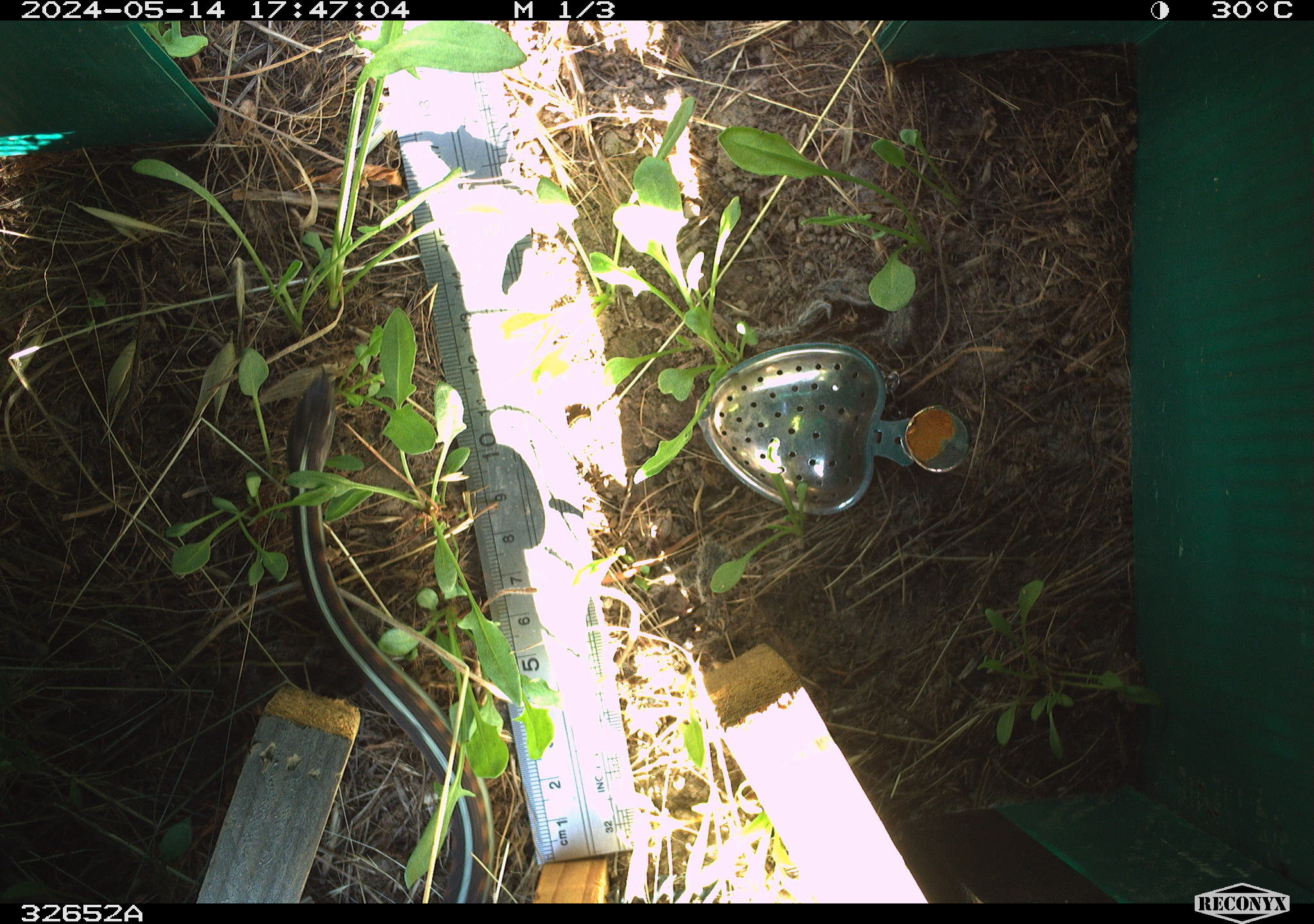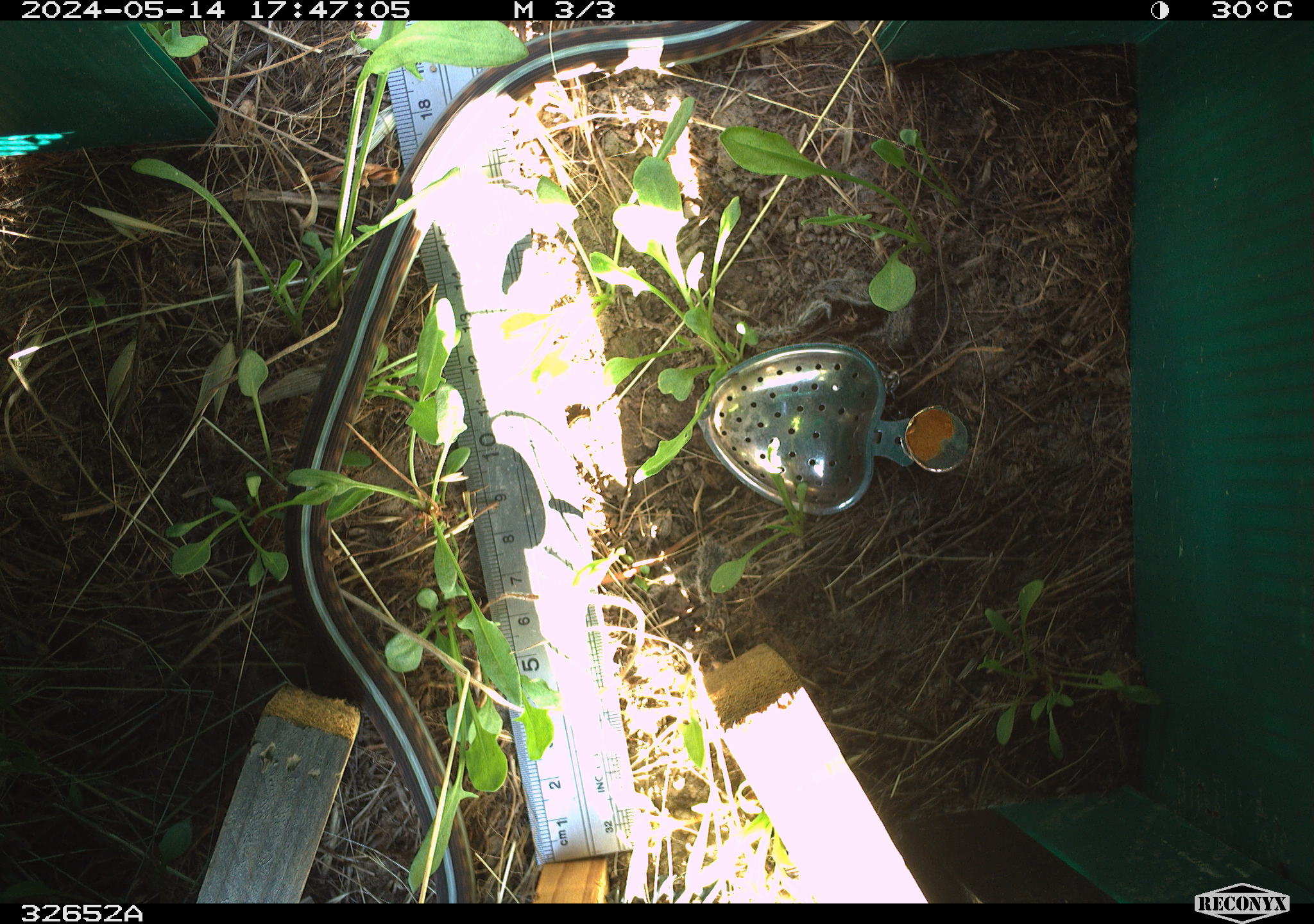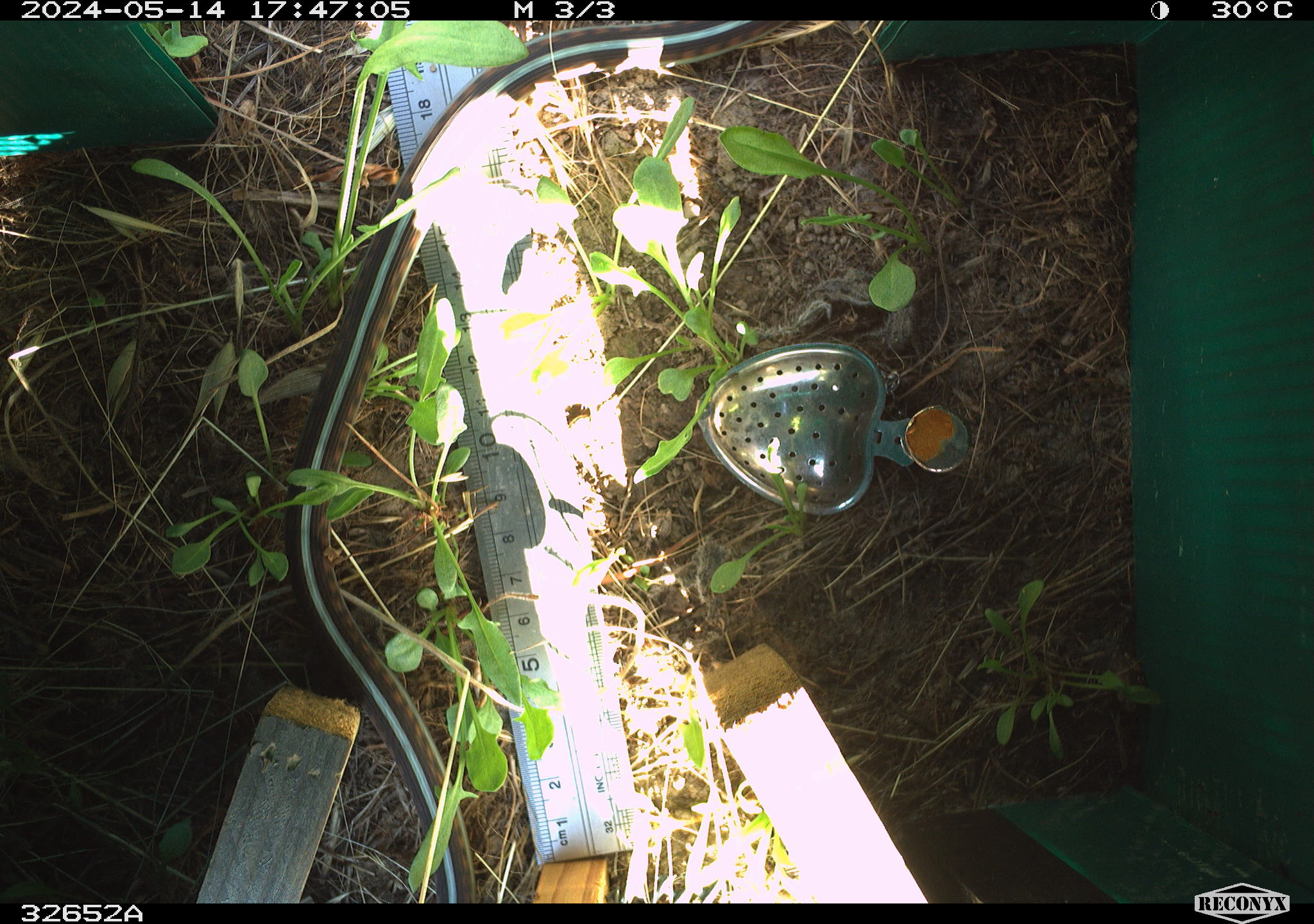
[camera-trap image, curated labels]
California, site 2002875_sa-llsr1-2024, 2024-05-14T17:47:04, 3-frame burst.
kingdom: Animalia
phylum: Chordata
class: Reptilia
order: Squamata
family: Colubridae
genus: Thamnophis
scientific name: Thamnophis sirtalis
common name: common gartersnake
Common gartersnake (Thamnophis sirtalis).